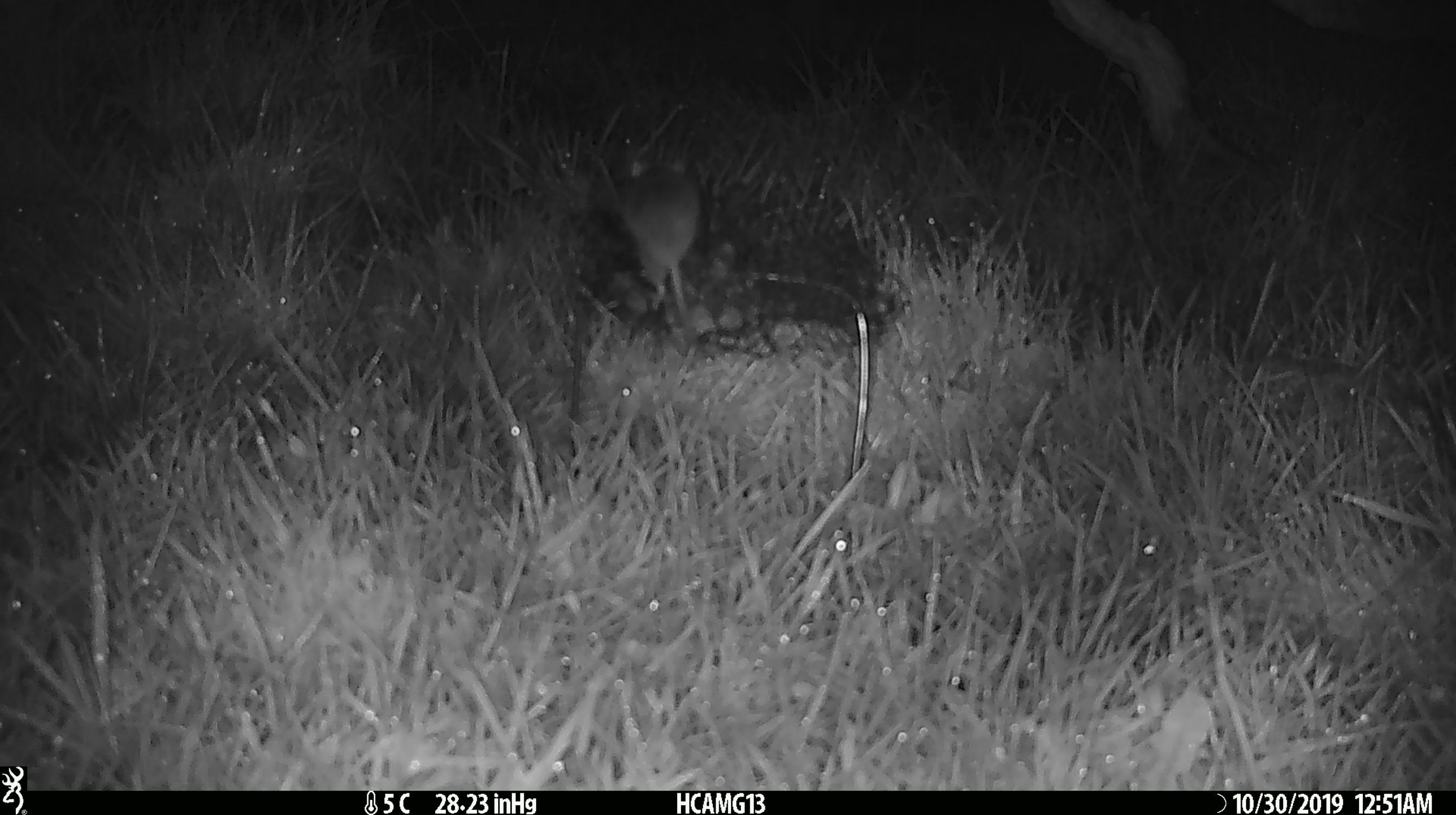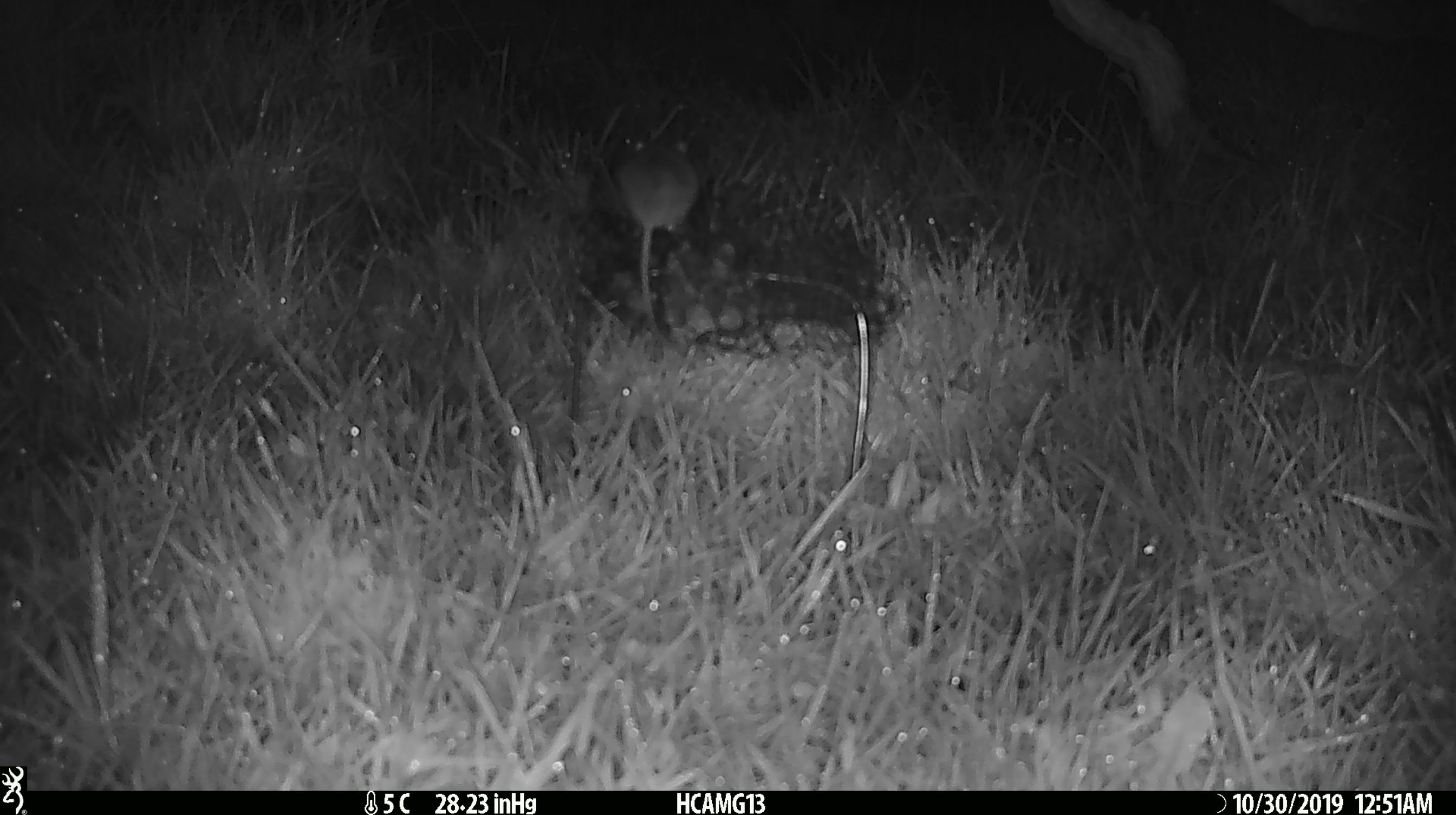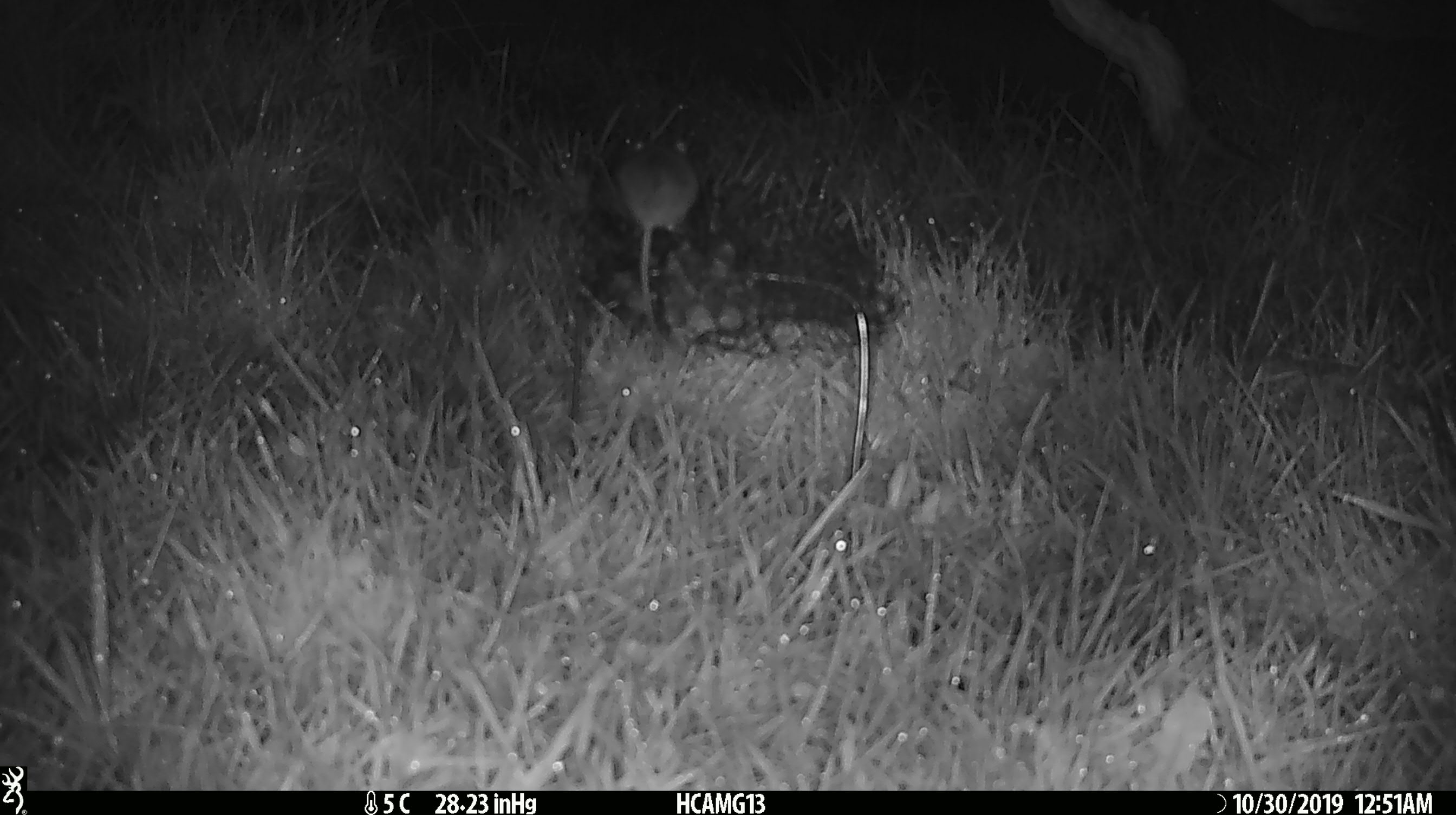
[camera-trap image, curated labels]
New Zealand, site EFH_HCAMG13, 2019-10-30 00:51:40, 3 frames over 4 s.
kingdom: Animalia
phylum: Chordata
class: Mammalia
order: Rodentia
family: Muridae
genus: Mus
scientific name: Mus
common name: mouse